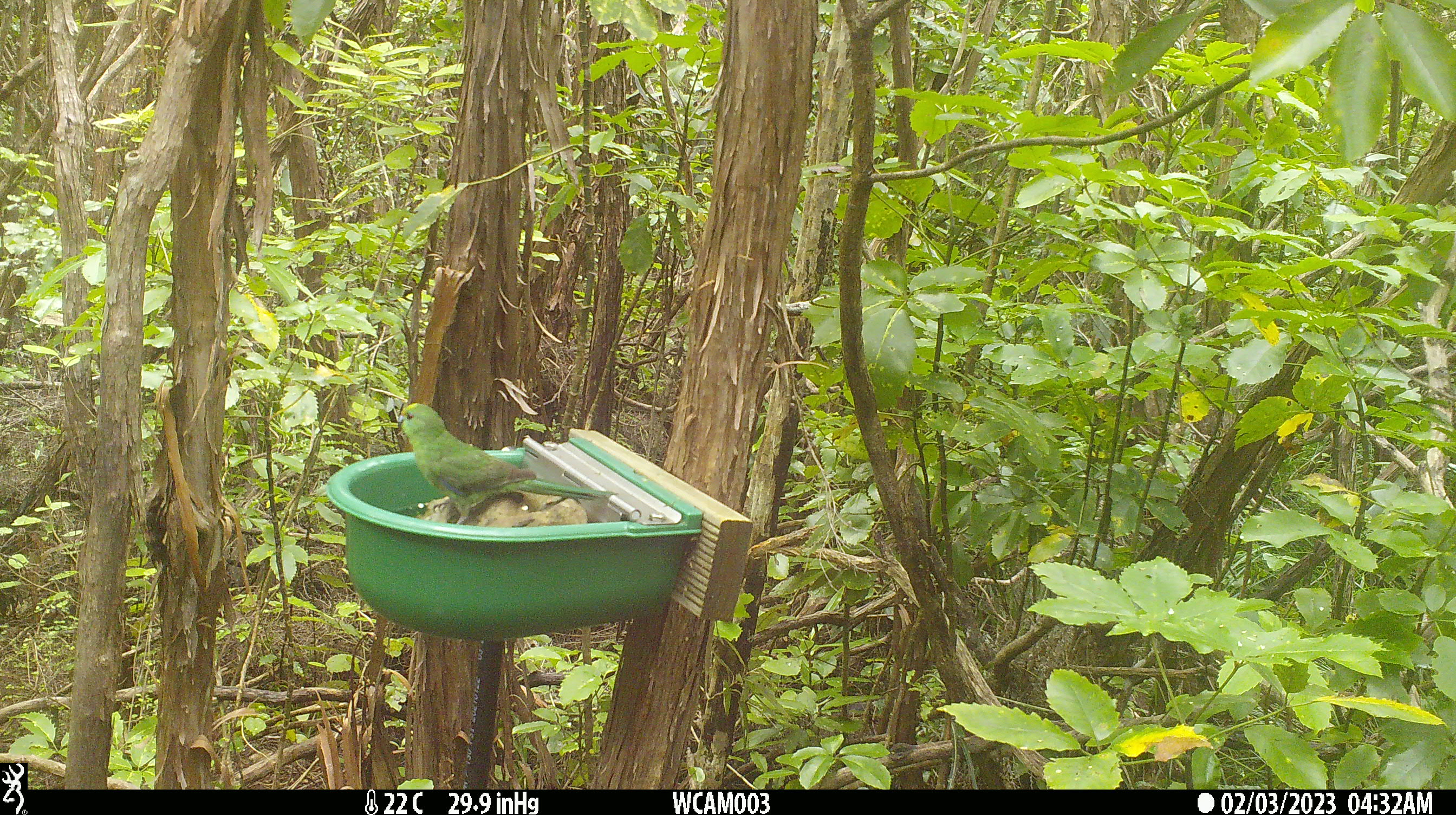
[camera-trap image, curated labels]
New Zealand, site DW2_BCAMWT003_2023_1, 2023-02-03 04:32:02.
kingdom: Animalia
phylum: Chordata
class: Aves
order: Psittaciformes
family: Psittaculidae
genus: Cyanoramphus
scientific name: Cyanoramphus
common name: parakeet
Parakeet (Cyanoramphus).